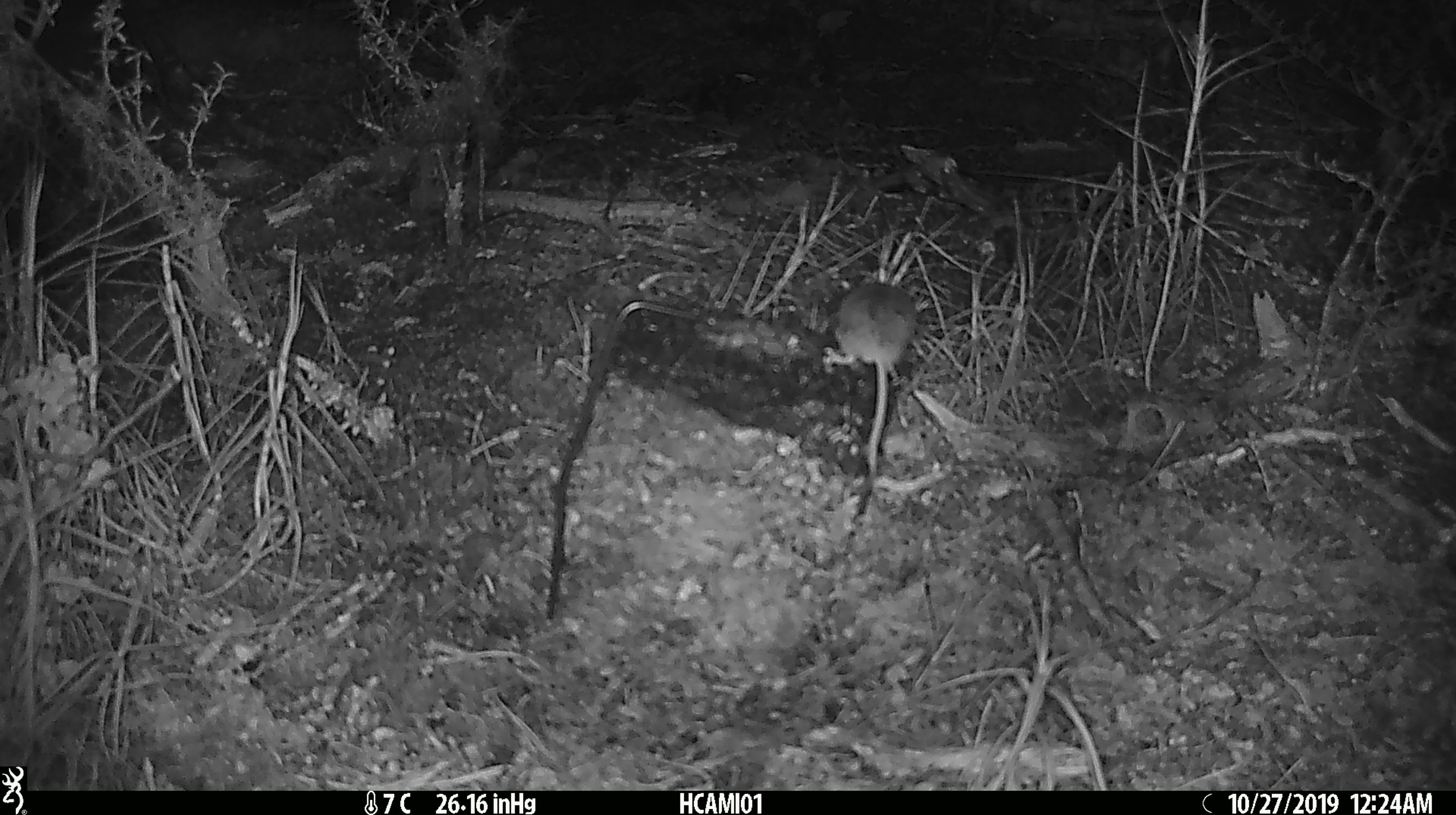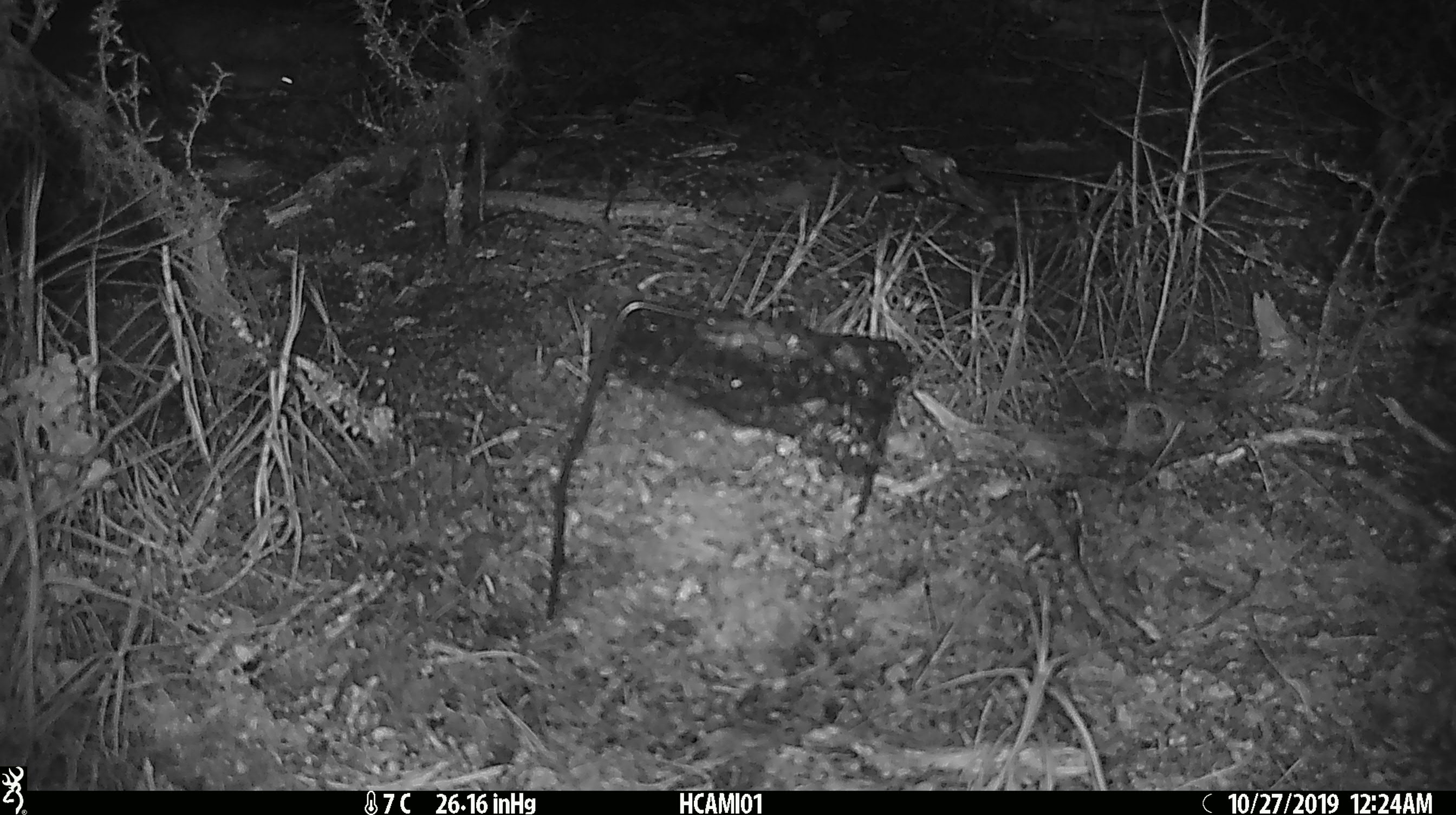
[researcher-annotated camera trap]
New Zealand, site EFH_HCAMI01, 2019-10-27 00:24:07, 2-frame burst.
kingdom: Animalia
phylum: Chordata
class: Mammalia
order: Rodentia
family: Muridae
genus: Mus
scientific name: Mus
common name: mouse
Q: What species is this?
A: Mouse (Mus).